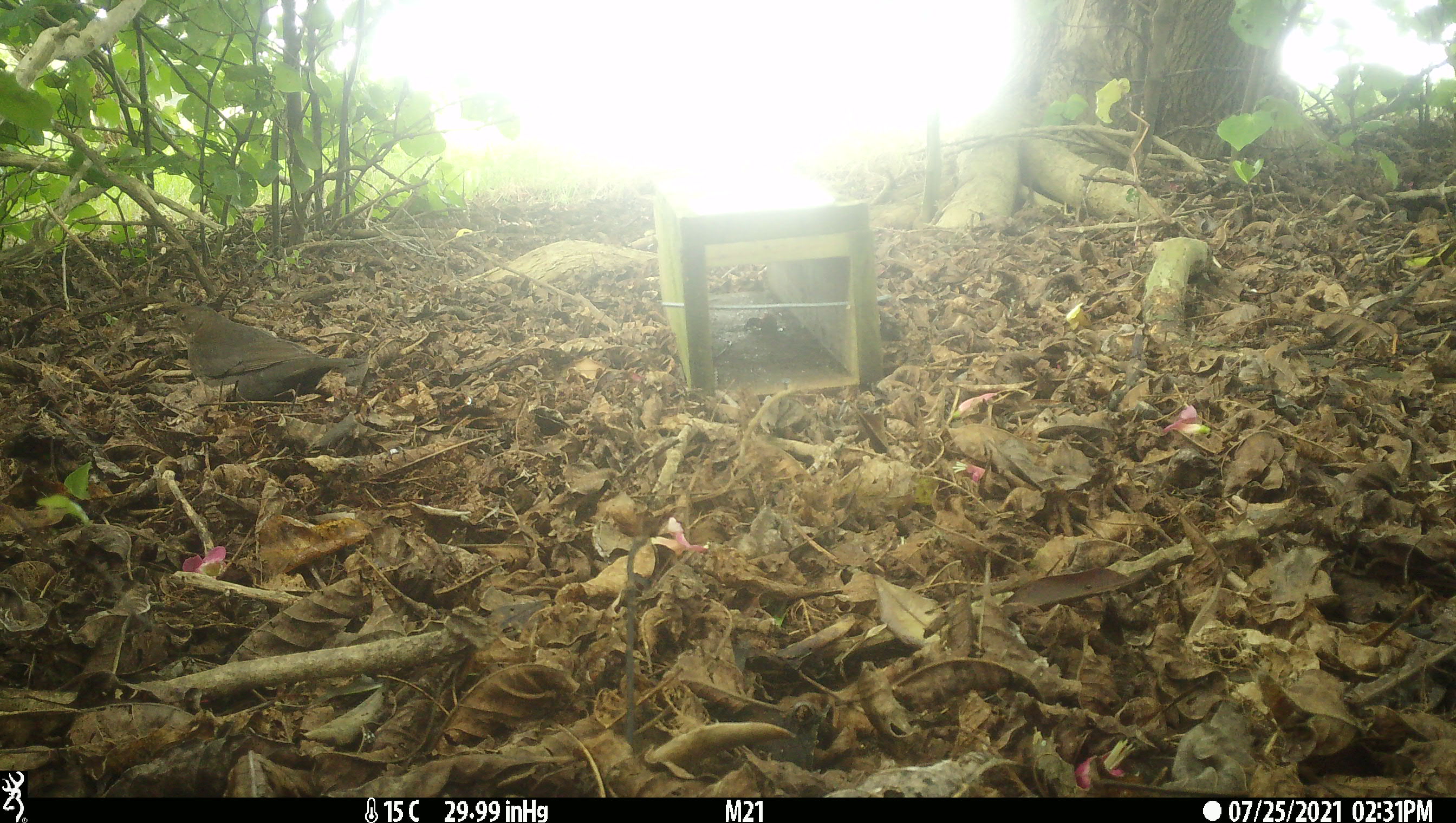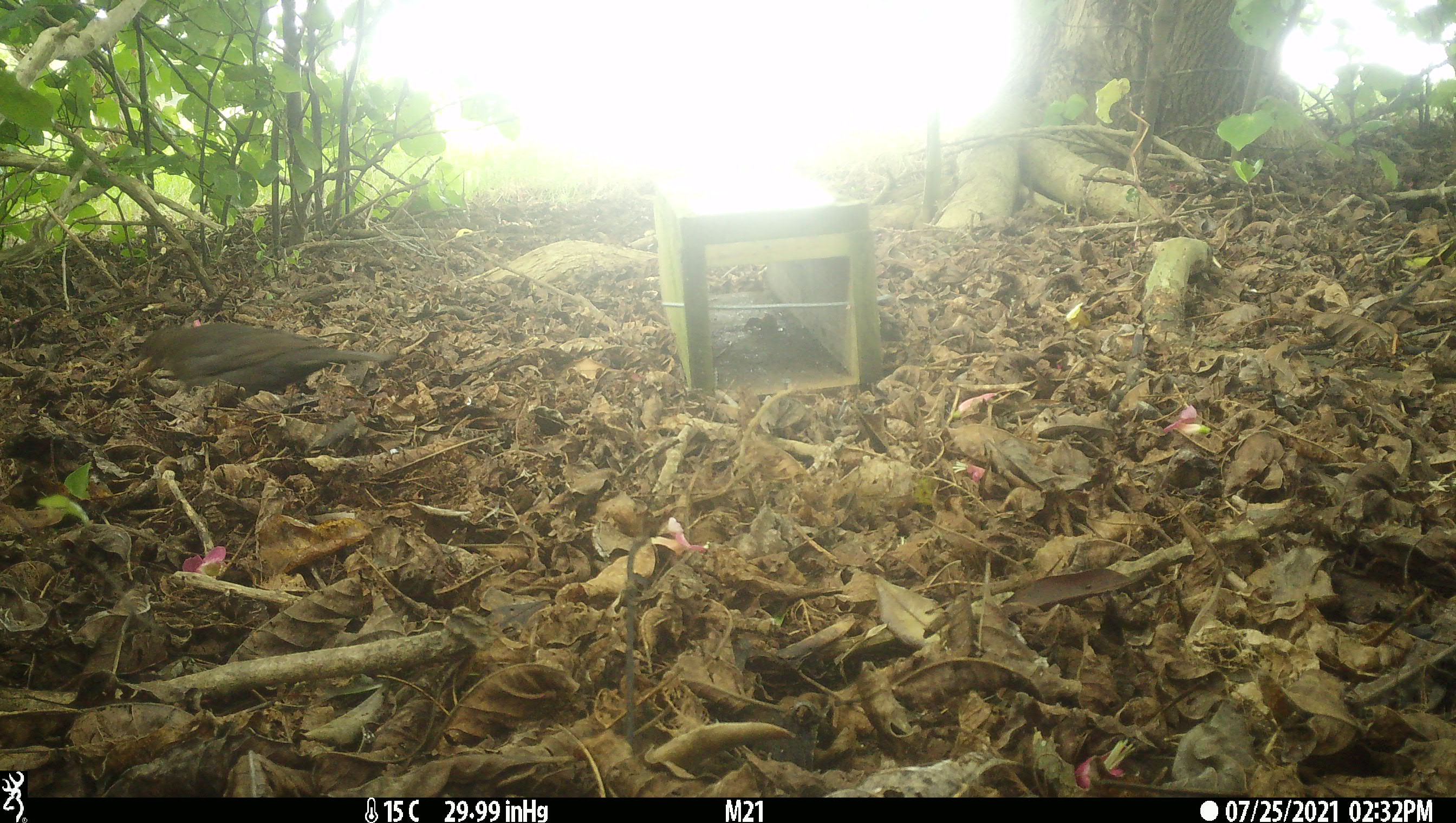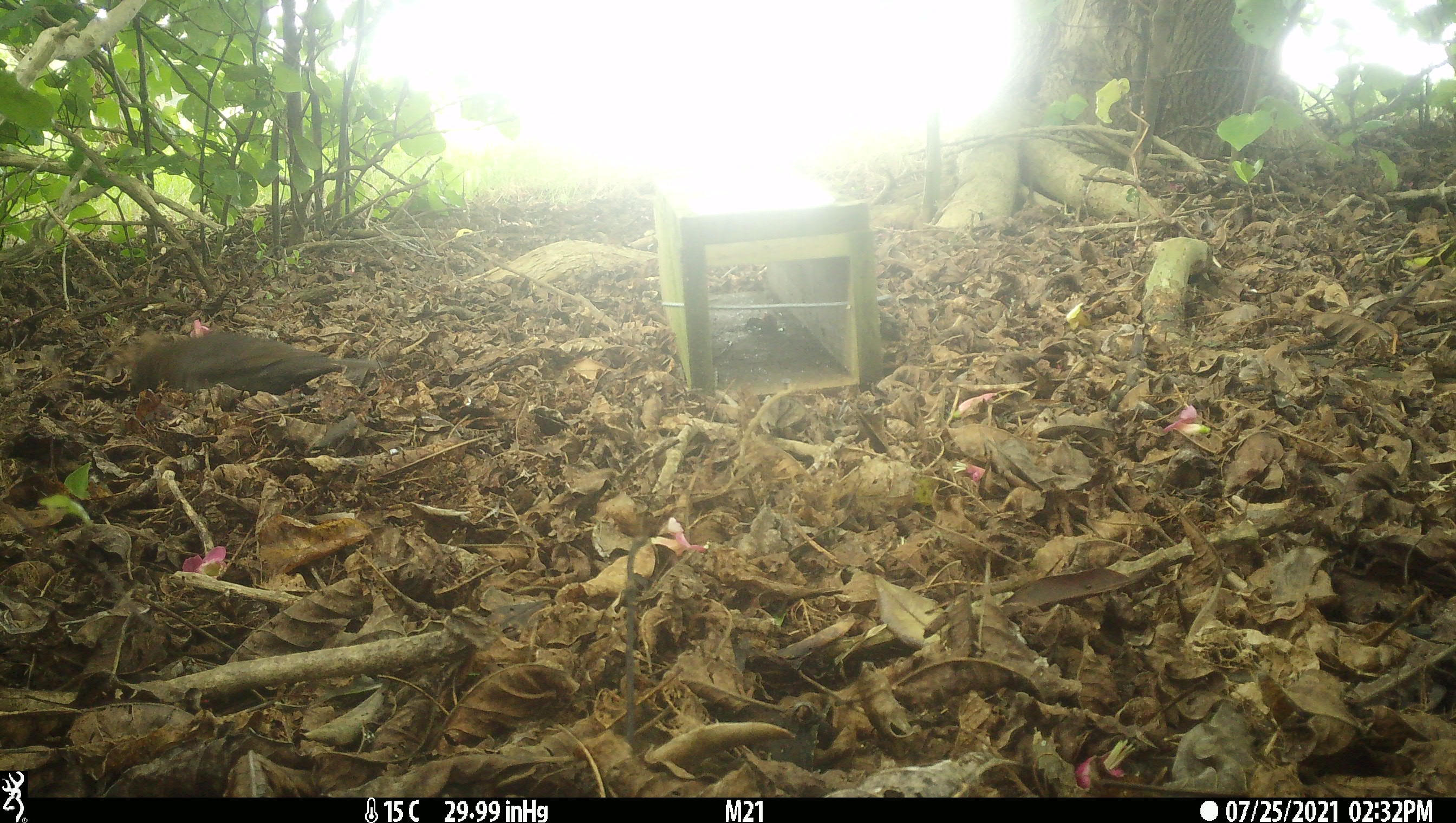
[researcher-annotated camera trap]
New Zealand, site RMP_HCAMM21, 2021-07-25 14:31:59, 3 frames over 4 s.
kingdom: Animalia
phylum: Chordata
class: Aves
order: Passeriformes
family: Turdidae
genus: Turdus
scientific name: Turdus merula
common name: eurasian blackbird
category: blackbird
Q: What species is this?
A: Blackbird (eurasian blackbird) (Turdus merula).